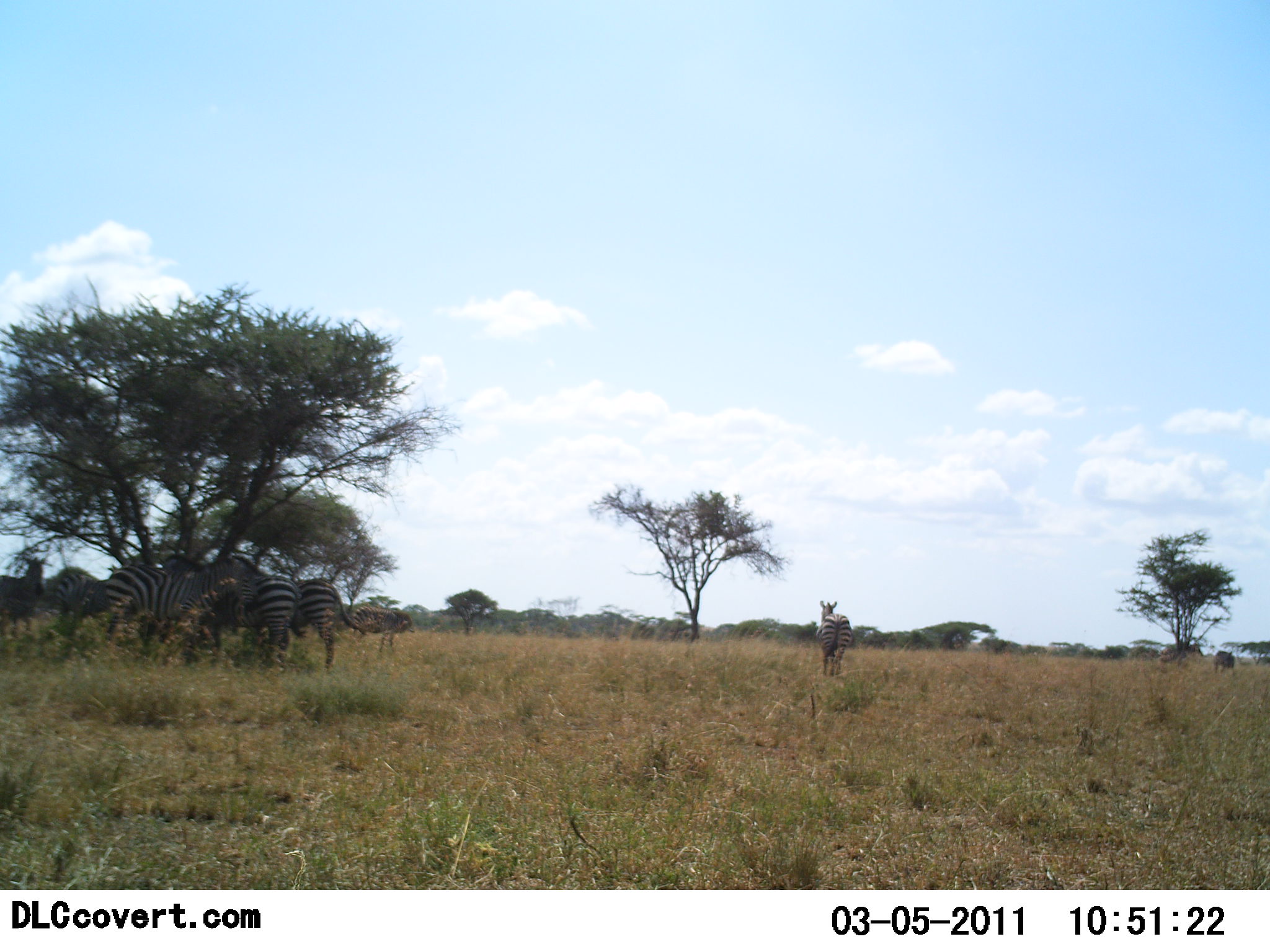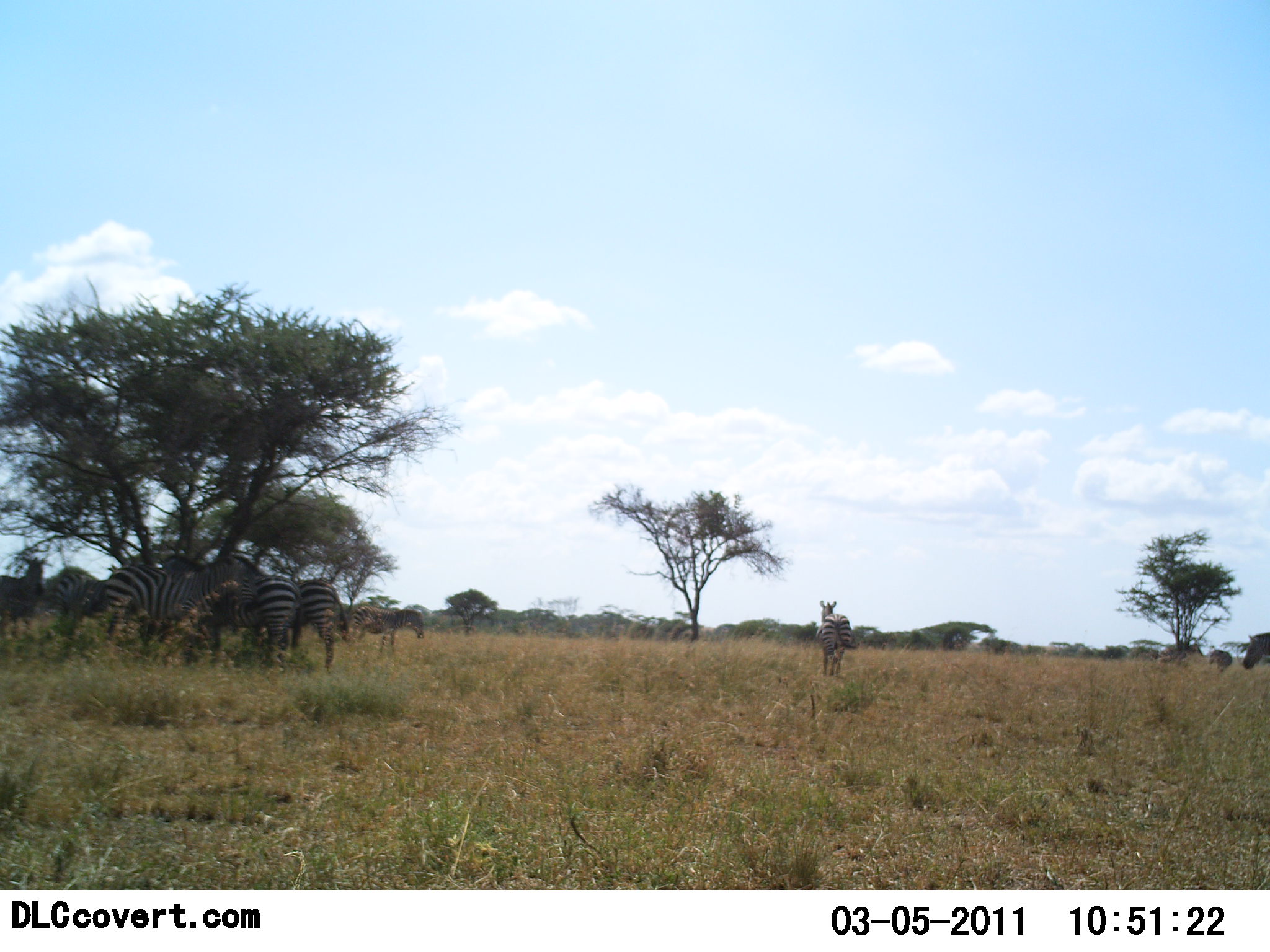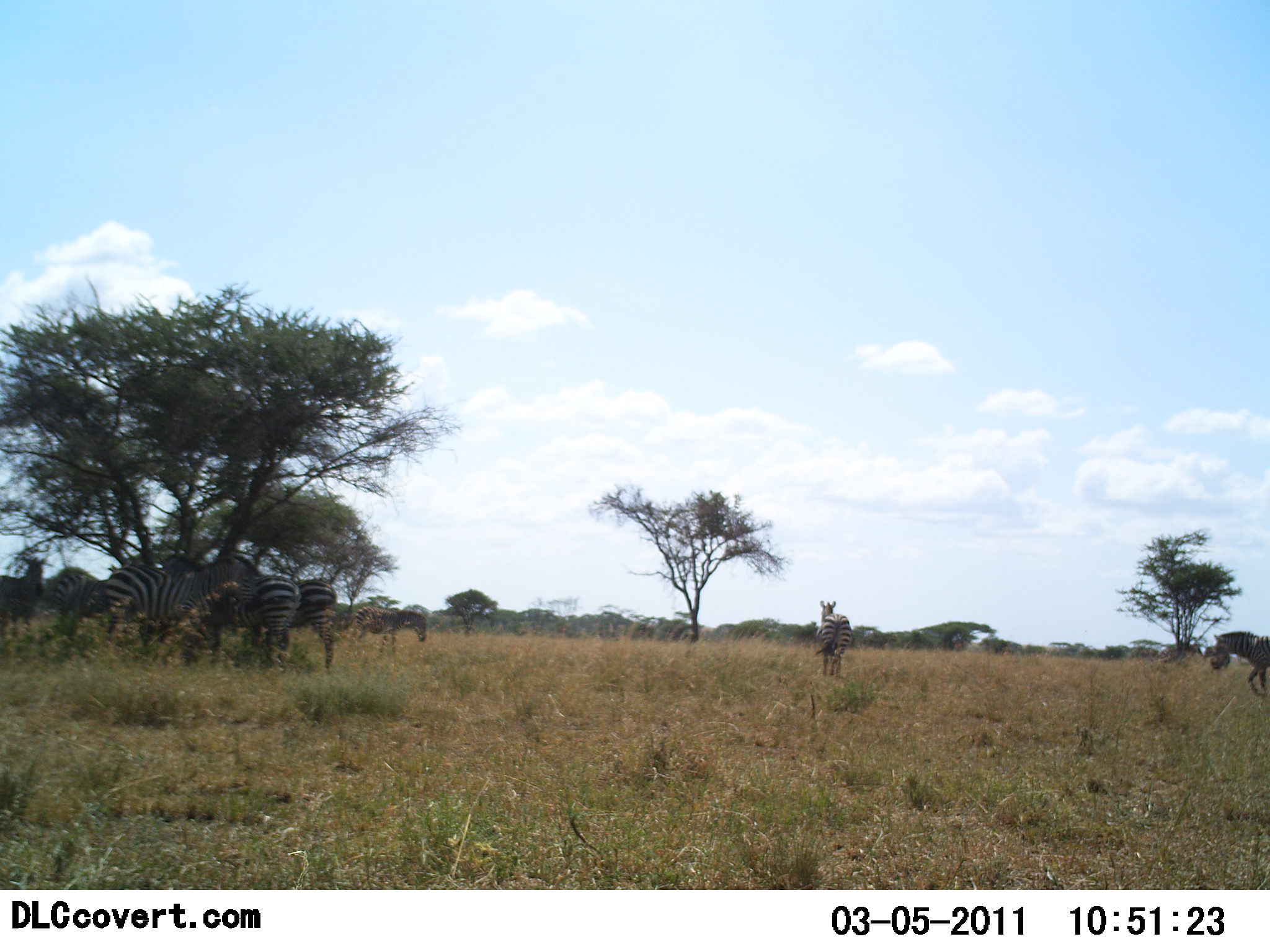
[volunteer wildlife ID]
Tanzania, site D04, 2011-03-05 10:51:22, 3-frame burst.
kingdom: Animalia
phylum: Chordata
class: Mammalia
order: Perissodactyla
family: Equidae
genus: Equus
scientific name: Equus quagga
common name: plains zebra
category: zebra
Zebra (plains zebra) (Equus quagga), count 9. Behavior (volunteer vote fractions): standing 91%, resting 9%, moving 55%, interacting 0%. Young present (vote fraction): 9%. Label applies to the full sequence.